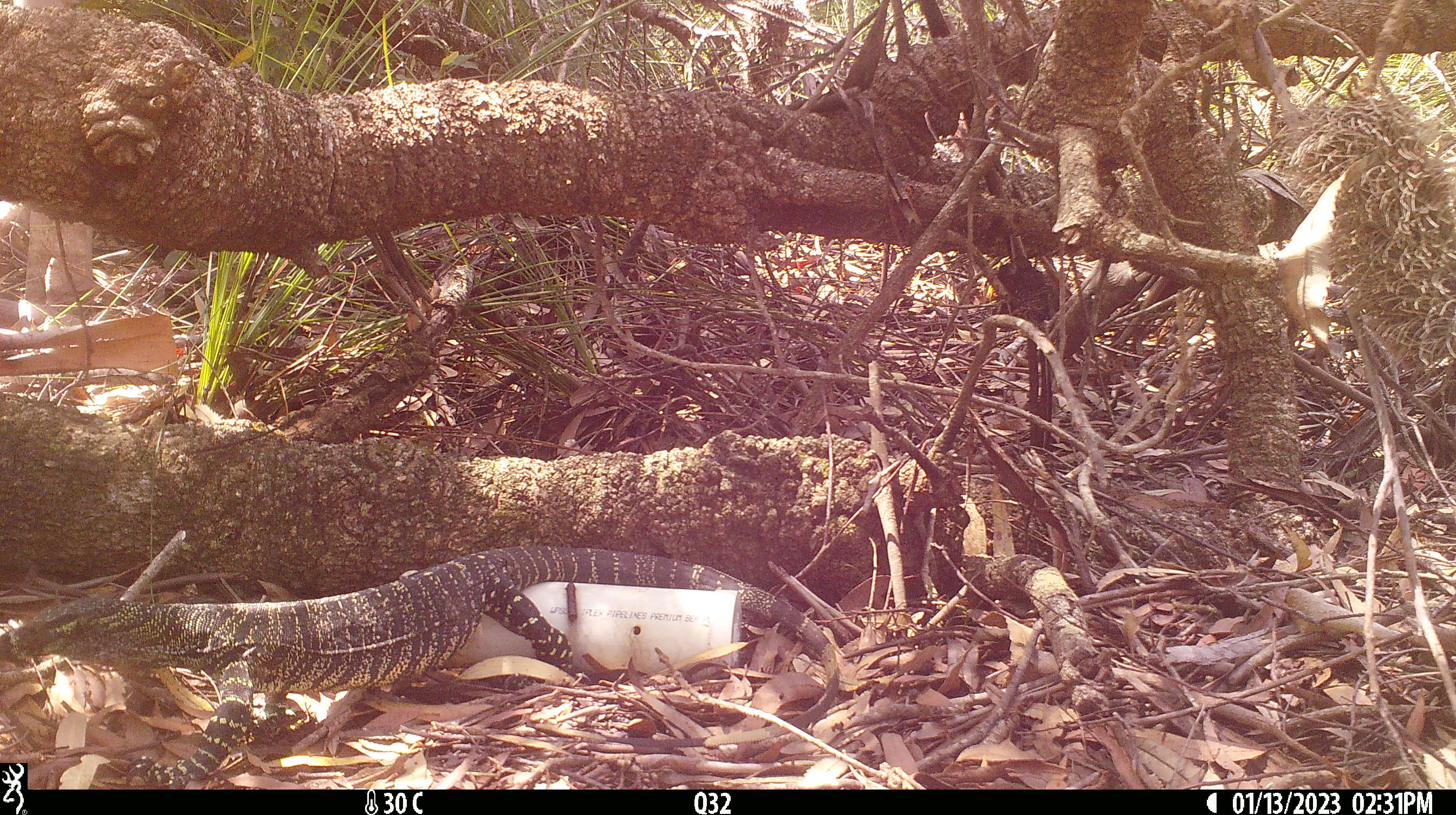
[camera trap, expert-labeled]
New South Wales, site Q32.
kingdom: Animalia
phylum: Chordata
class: Reptilia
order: Squamata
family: Varanidae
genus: Varanus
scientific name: Varanus varius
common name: lace monitor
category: goanna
Goanna (lace monitor) (Varanus varius).